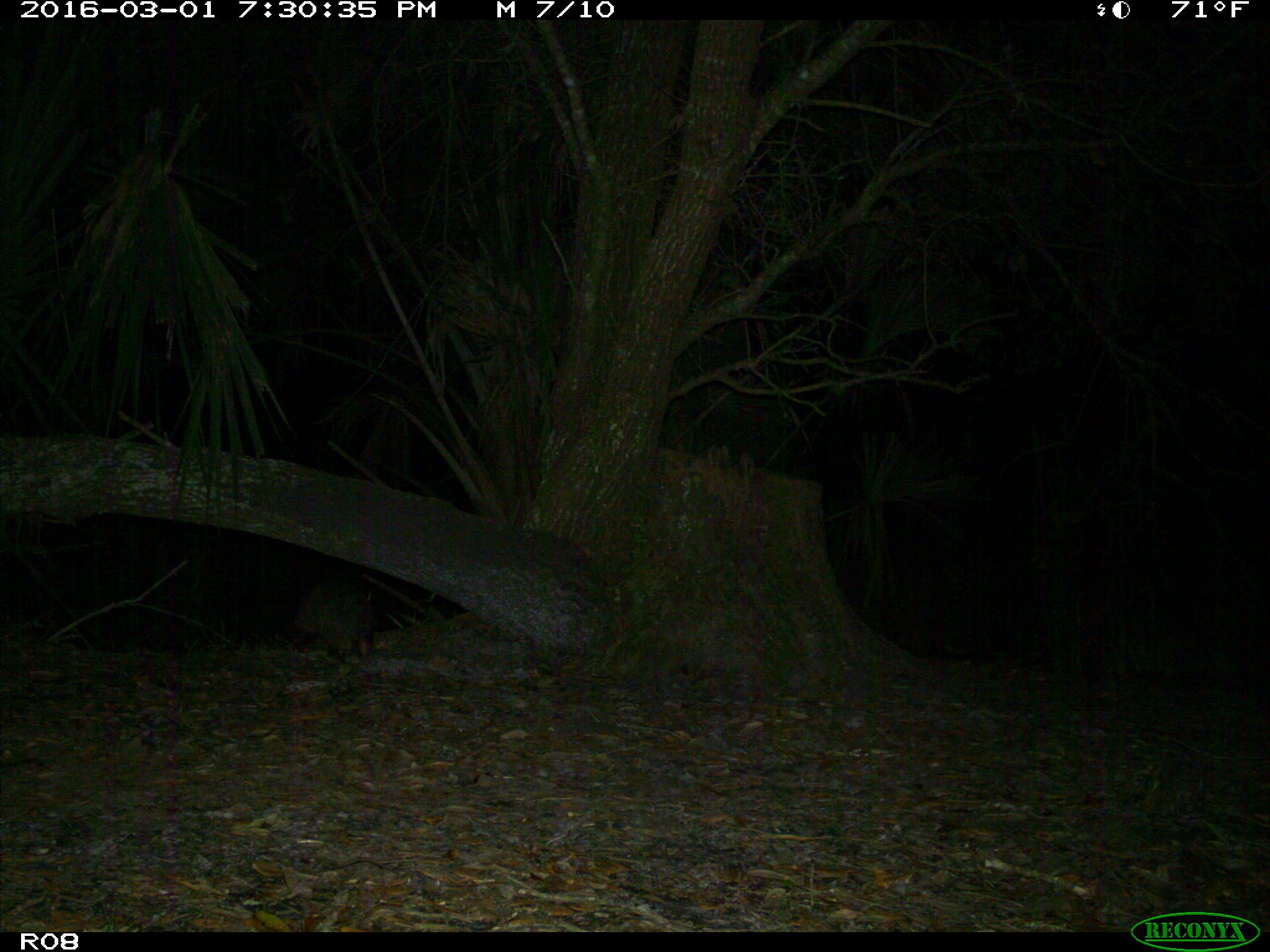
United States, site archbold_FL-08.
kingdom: Animalia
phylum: Chordata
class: Mammalia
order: Cingulata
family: Dasypodidae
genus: Dasypus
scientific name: Dasypus novemcinctus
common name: nine-banded armadillo